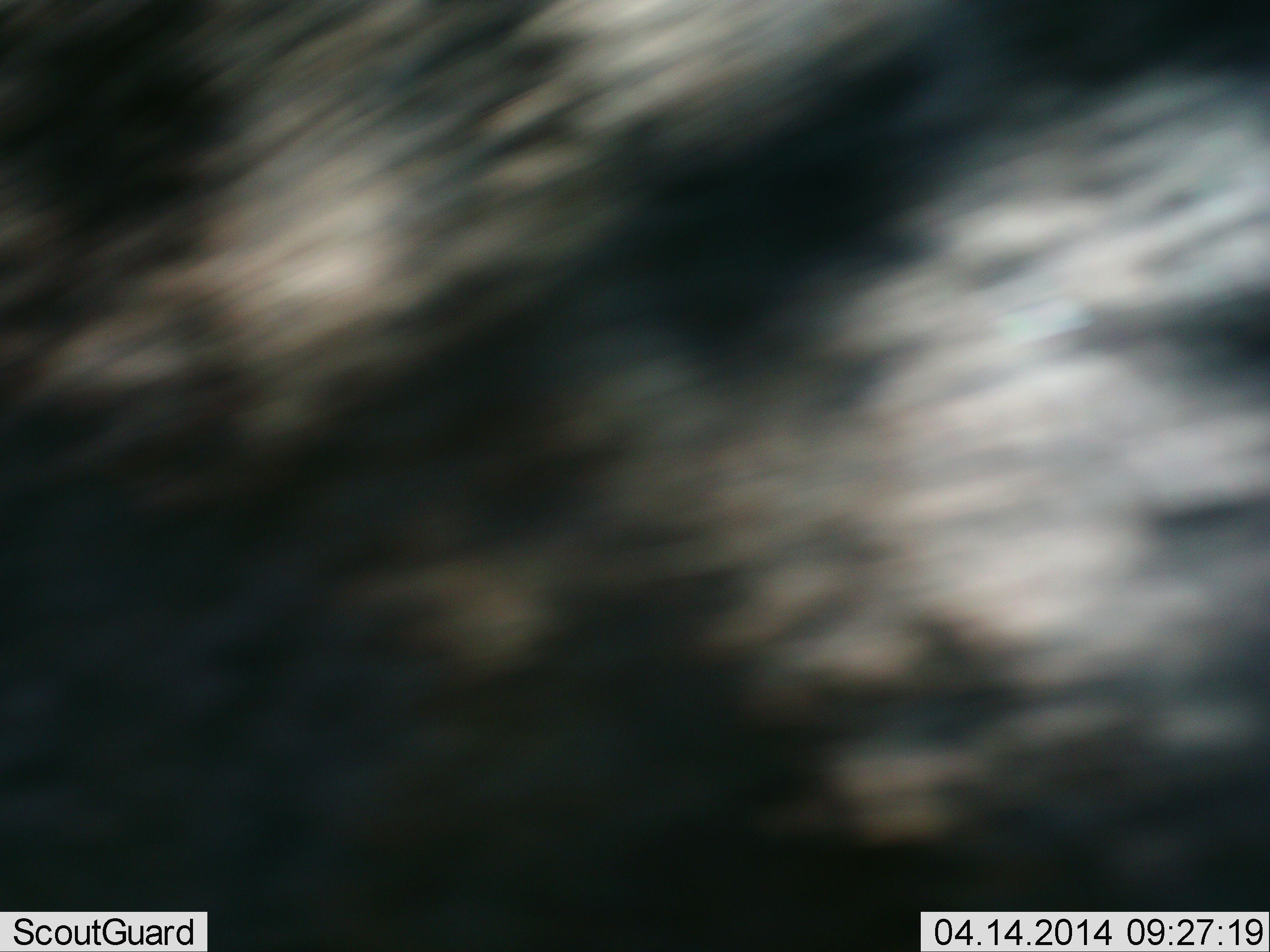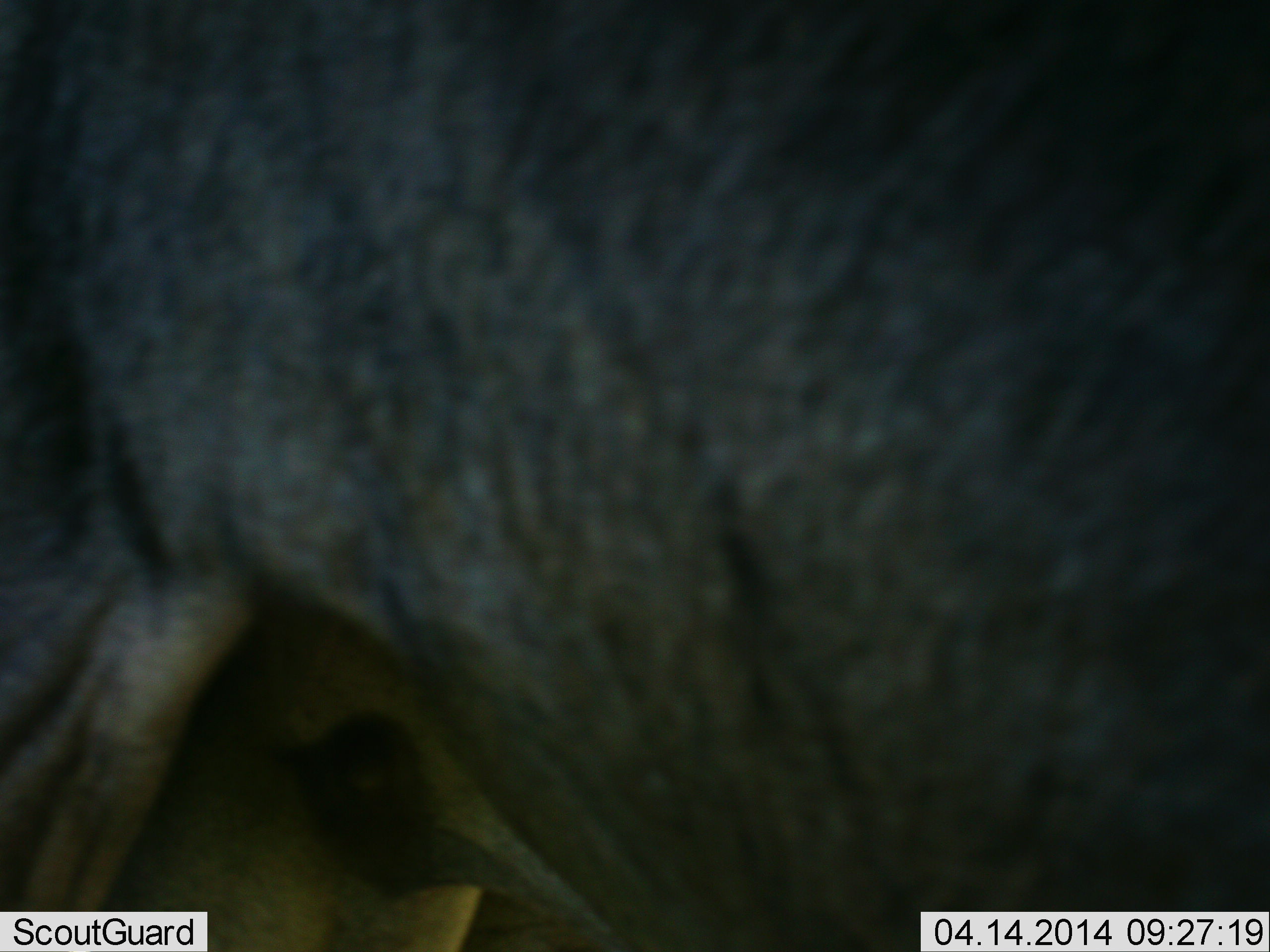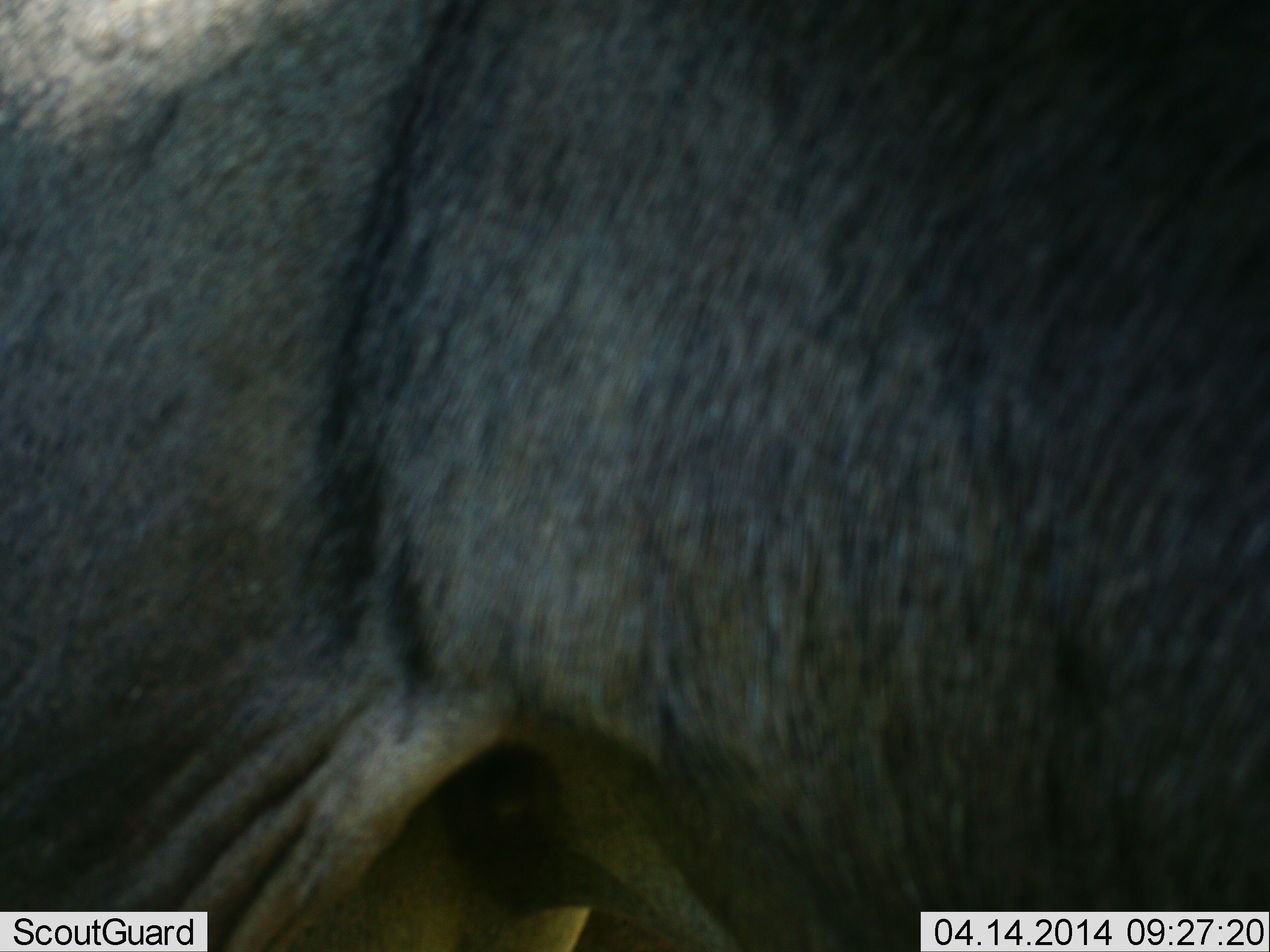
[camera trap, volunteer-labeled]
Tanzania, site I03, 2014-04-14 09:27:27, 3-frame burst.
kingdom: Animalia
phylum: Chordata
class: Mammalia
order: Artiodactyla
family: Bovidae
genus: Connochaetes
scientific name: Connochaetes taurinus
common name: blue wildebeest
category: wildebeest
Wildebeest (blue wildebeest) (Connochaetes taurinus), count 1. Behavior (volunteer vote fractions): standing 80%, resting 0%, moving 20%, interacting 0%. Young present (vote fraction): 0%. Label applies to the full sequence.